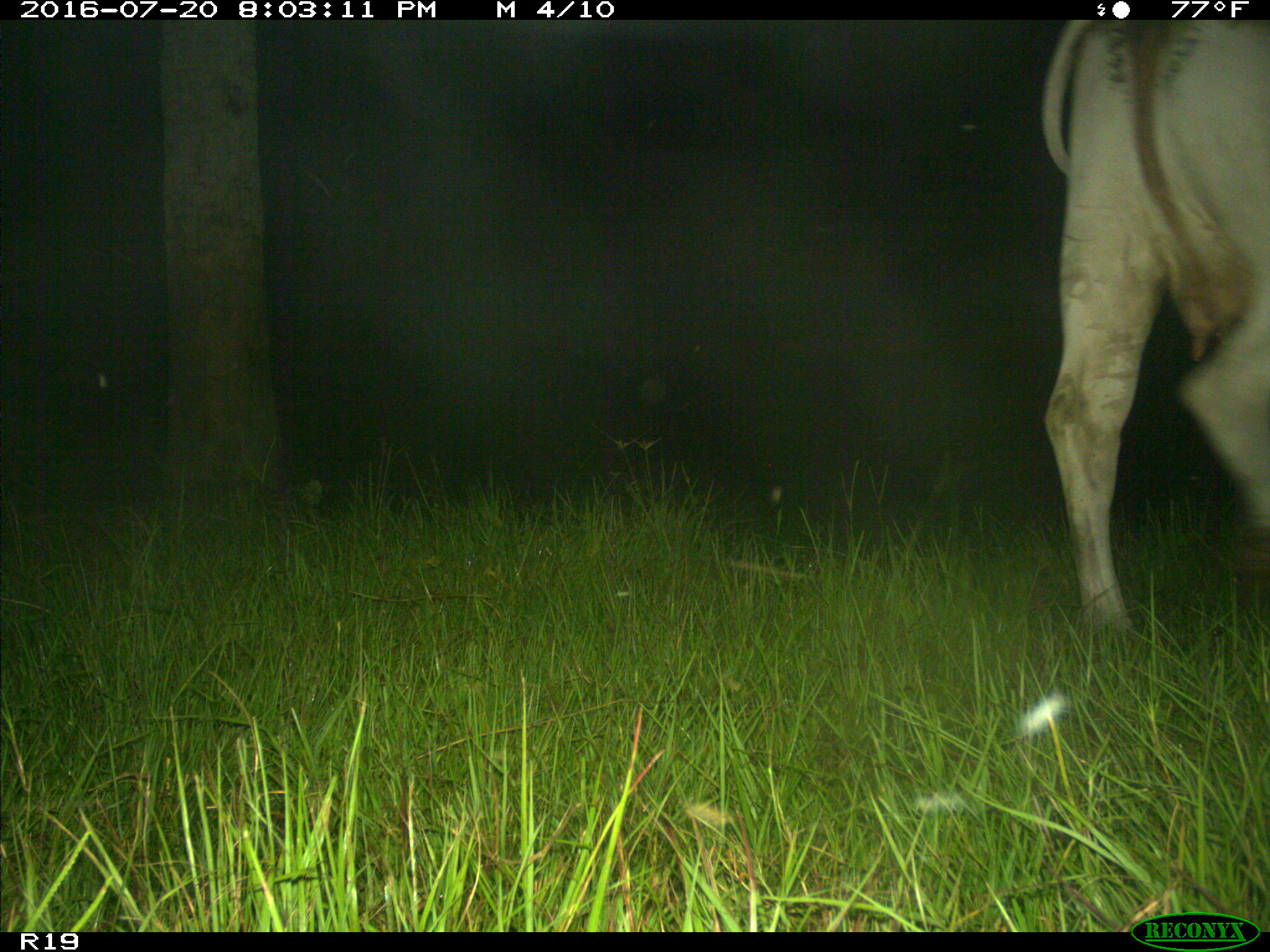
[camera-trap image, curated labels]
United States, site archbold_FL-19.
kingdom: Animalia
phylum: Chordata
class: Mammalia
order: Artiodactyla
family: Bovidae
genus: Bos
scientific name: Bos taurus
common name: domestic cow